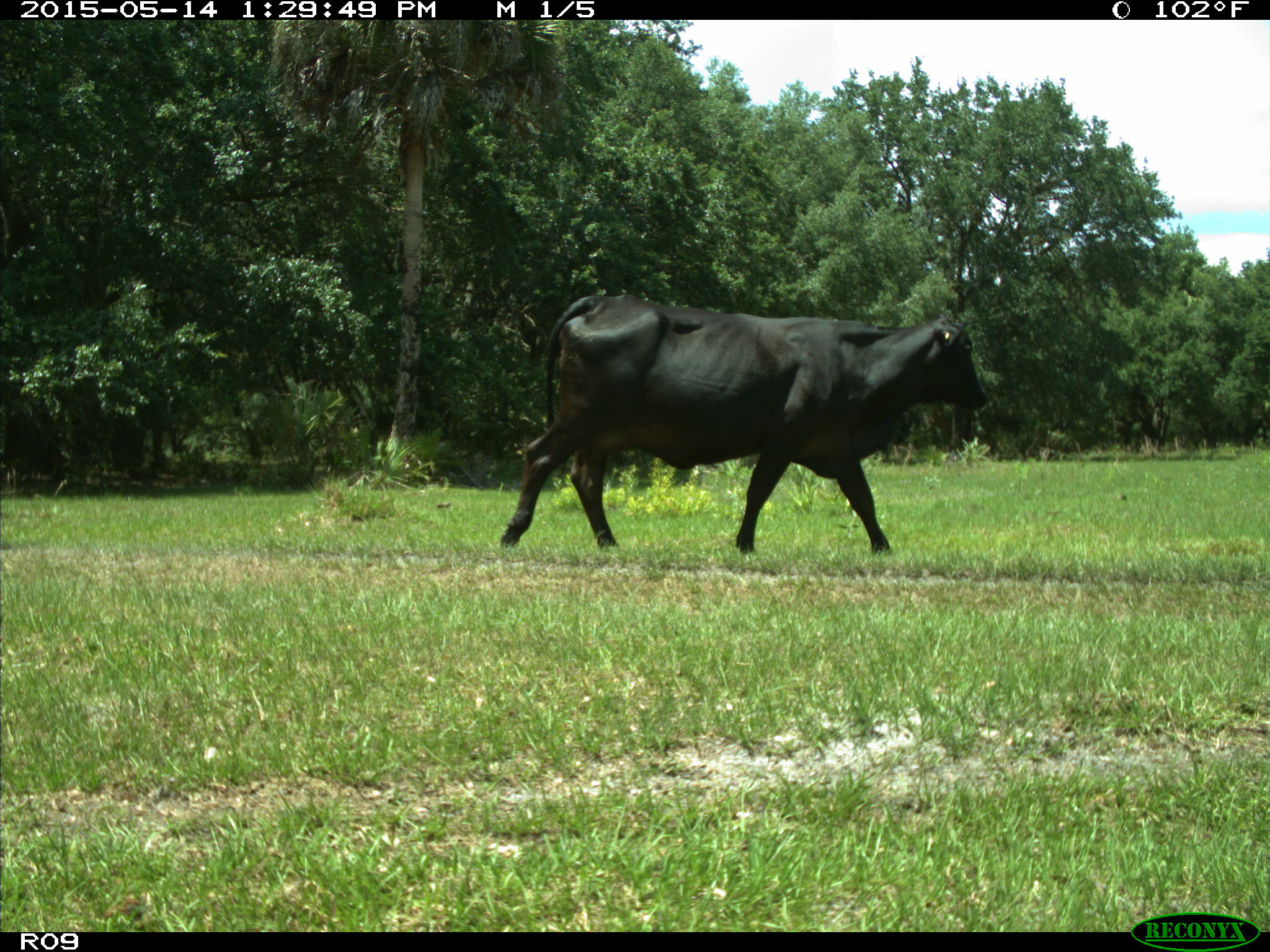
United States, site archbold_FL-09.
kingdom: Animalia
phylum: Chordata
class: Mammalia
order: Artiodactyla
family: Bovidae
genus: Bos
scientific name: Bos taurus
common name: domestic cow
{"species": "Bos taurus (domestic cow)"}